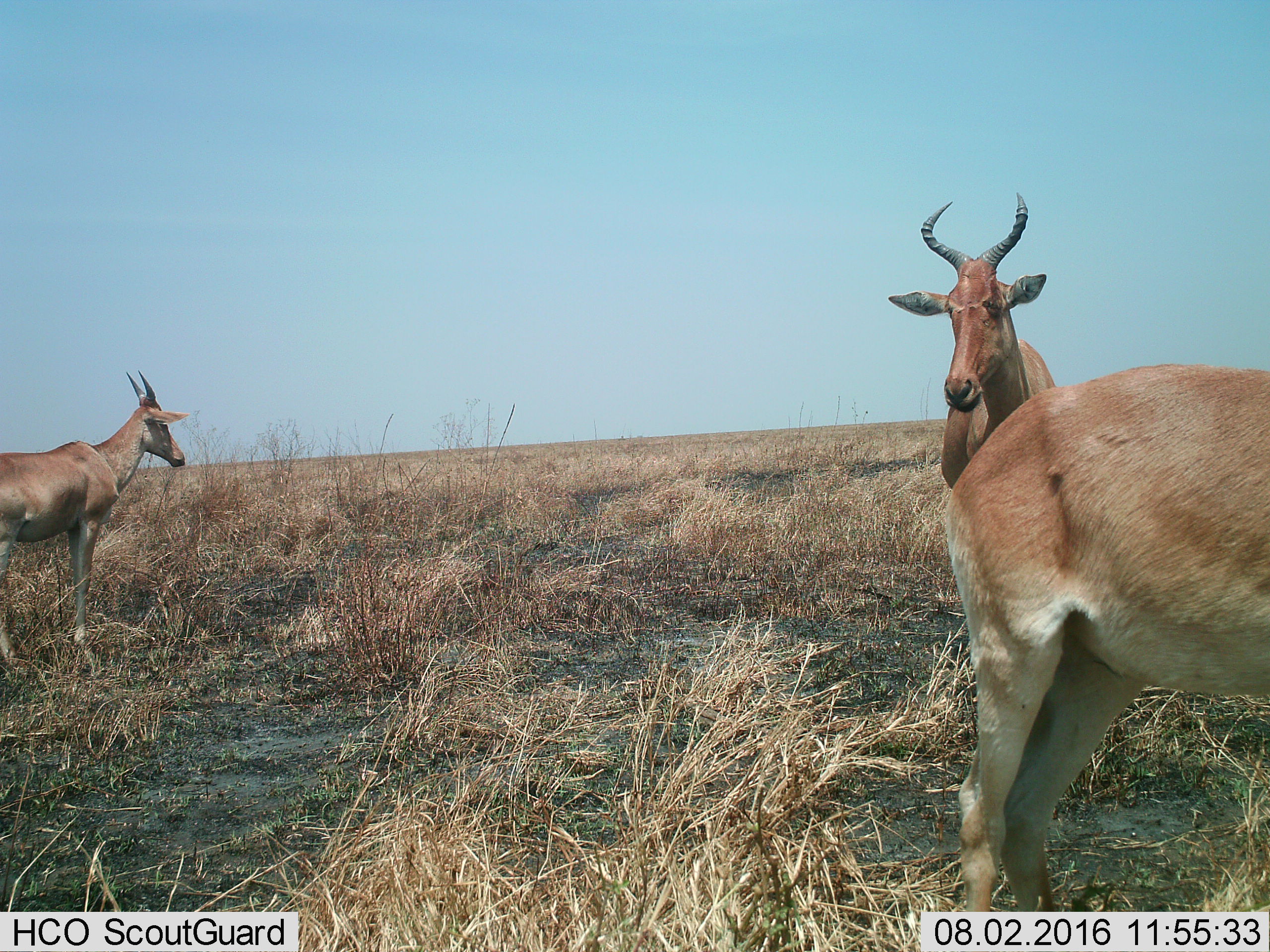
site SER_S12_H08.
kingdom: Animalia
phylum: Chordata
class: Mammalia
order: Artiodactyla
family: Bovidae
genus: Alcelaphus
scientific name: Alcelaphus buselaphus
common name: hartebeest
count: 3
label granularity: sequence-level